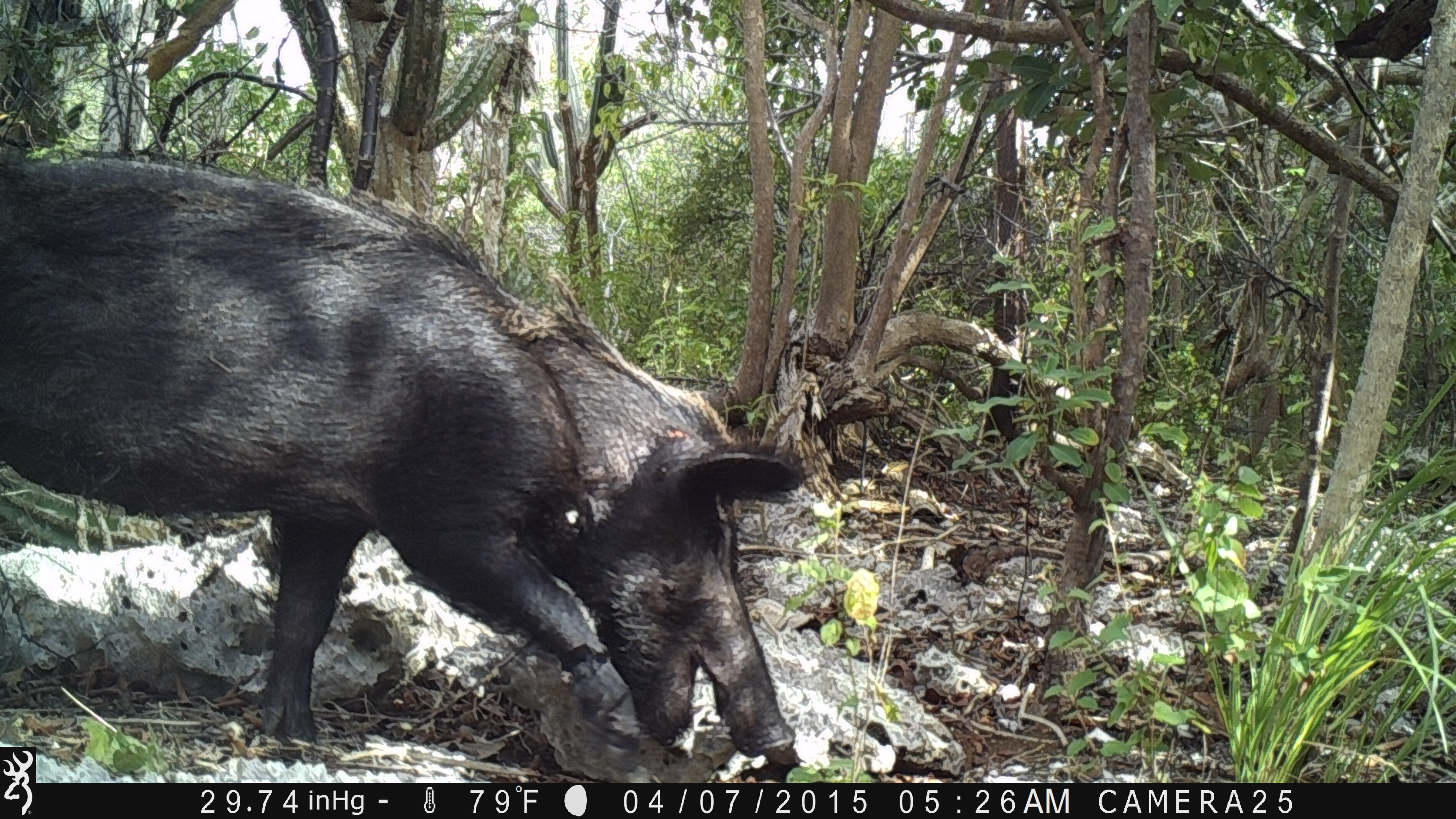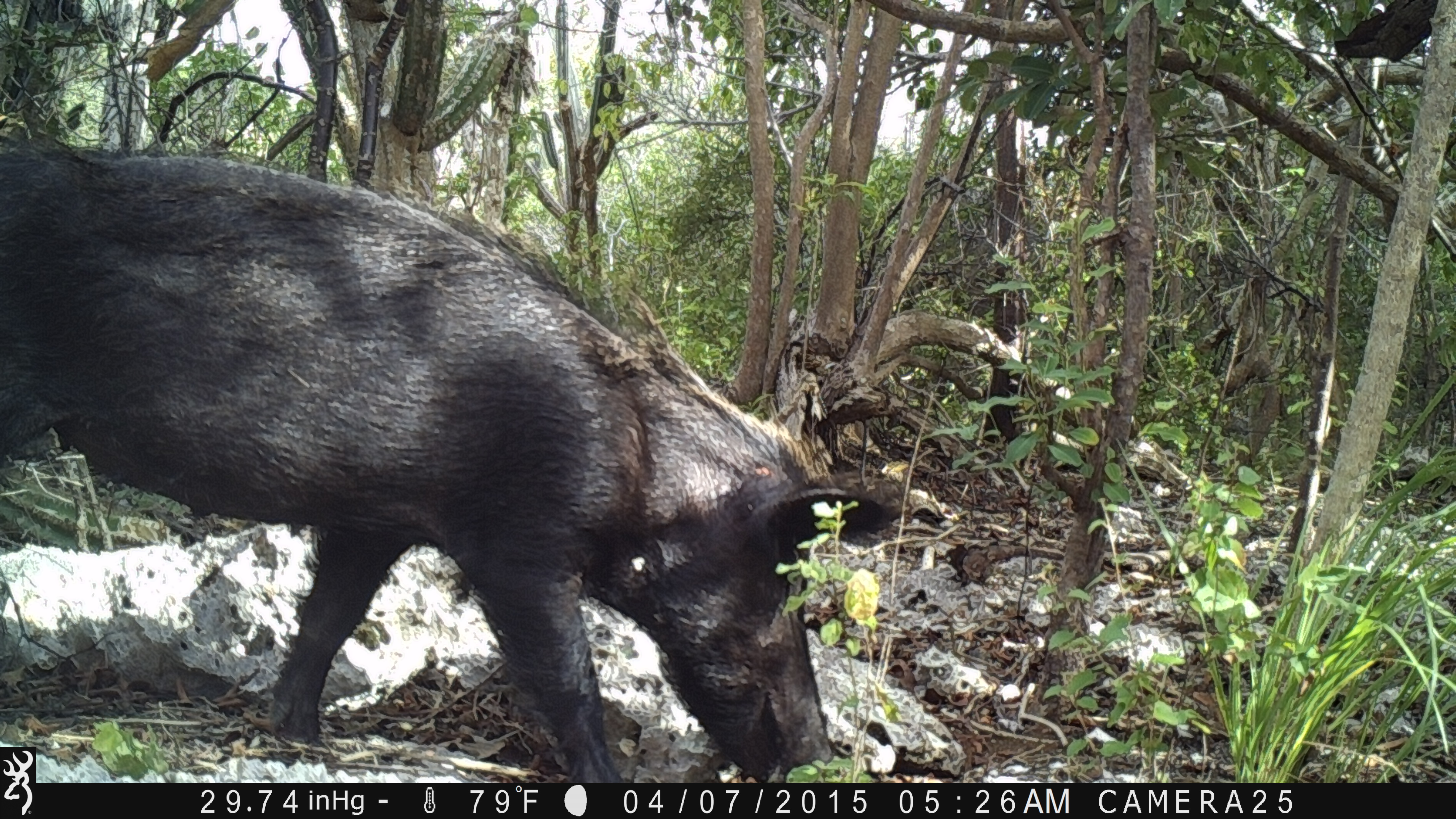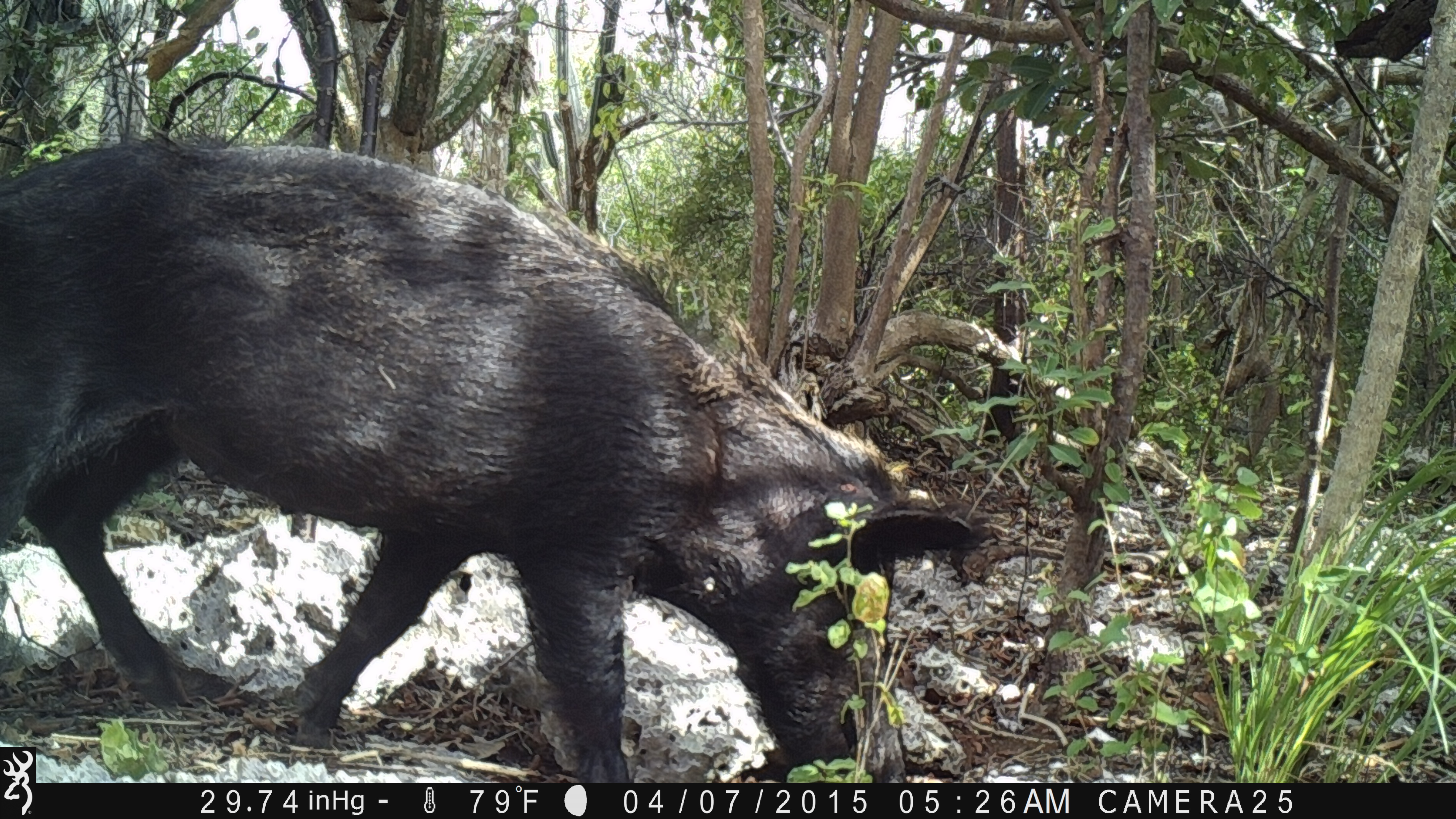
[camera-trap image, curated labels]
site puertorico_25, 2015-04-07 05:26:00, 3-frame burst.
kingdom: Animalia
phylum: Chordata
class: Mammalia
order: Artiodactyla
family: Suidae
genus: Sus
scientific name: Sus scrofa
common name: pig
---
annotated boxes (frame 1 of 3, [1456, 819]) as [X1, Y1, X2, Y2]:
pig: [0, 142, 815, 775]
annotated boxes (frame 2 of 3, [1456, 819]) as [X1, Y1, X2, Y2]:
pig: [2, 118, 908, 783]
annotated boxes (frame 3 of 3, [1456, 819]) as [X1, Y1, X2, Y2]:
pig: [1, 128, 997, 779]